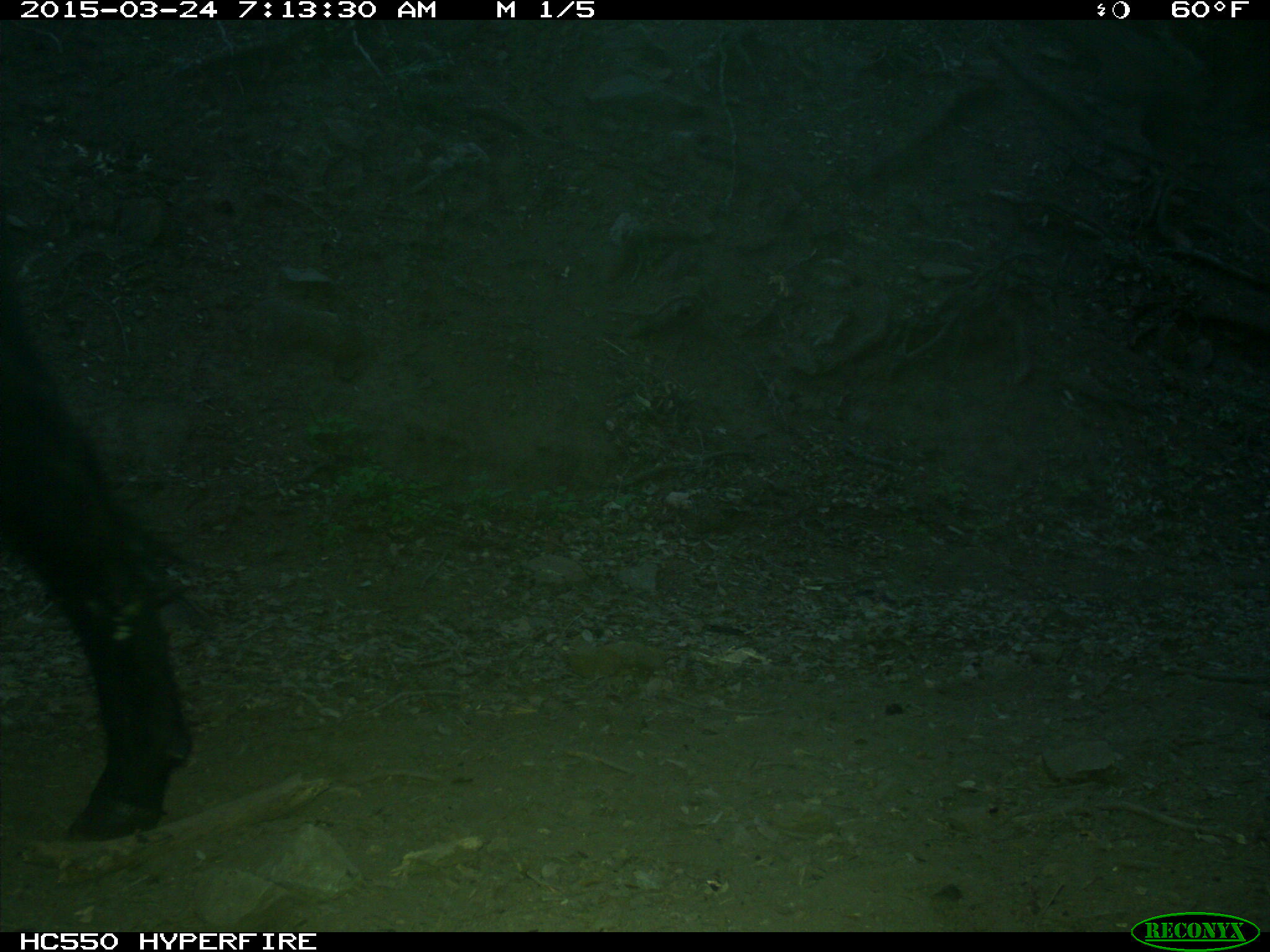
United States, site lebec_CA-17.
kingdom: Animalia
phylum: Chordata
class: Mammalia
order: Artiodactyla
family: Bovidae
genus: Bos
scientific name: Bos taurus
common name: domestic cow